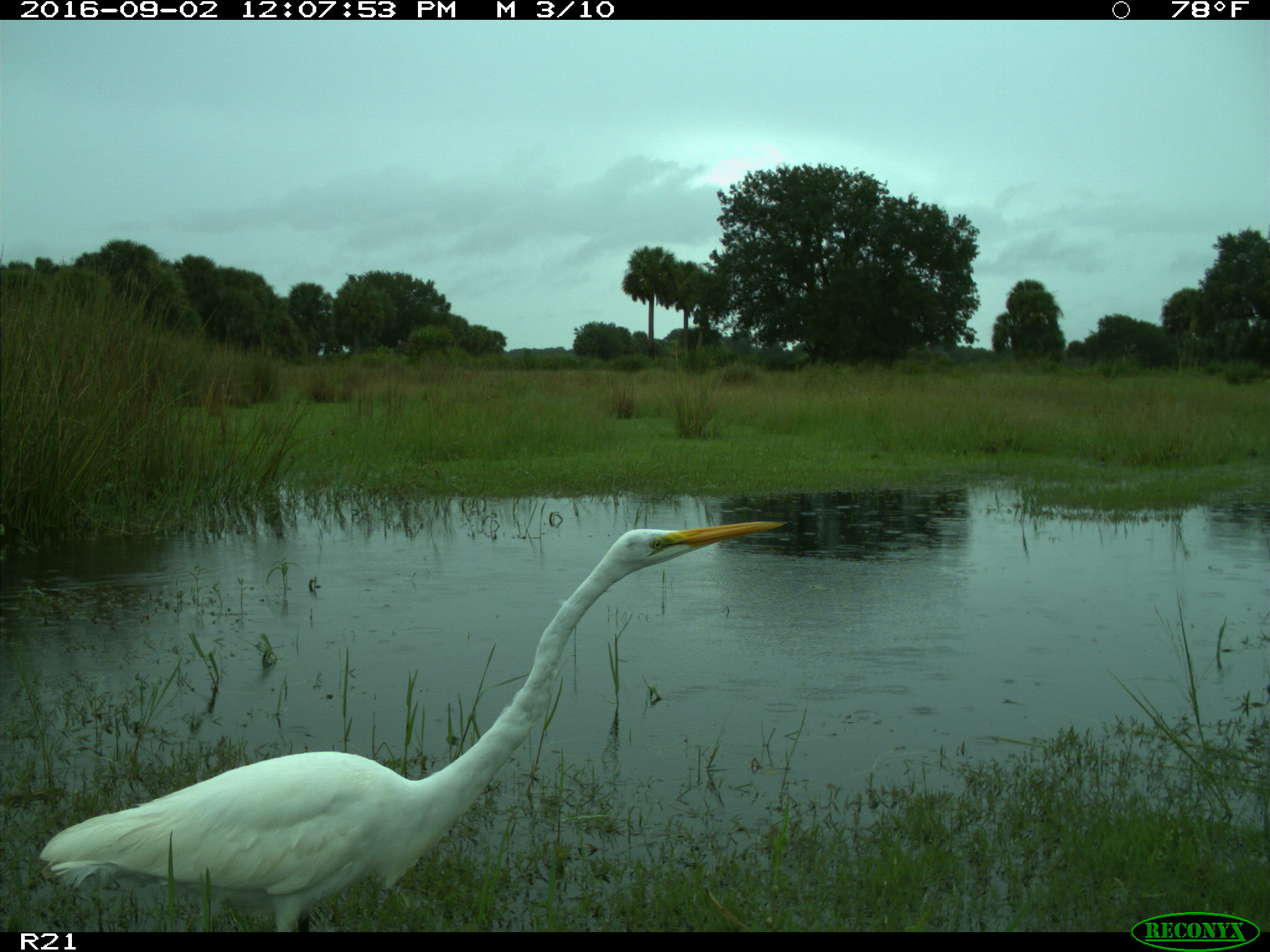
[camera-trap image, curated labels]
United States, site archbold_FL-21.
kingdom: Animalia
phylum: Chordata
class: Aves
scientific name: Aves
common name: birds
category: unidentified bird